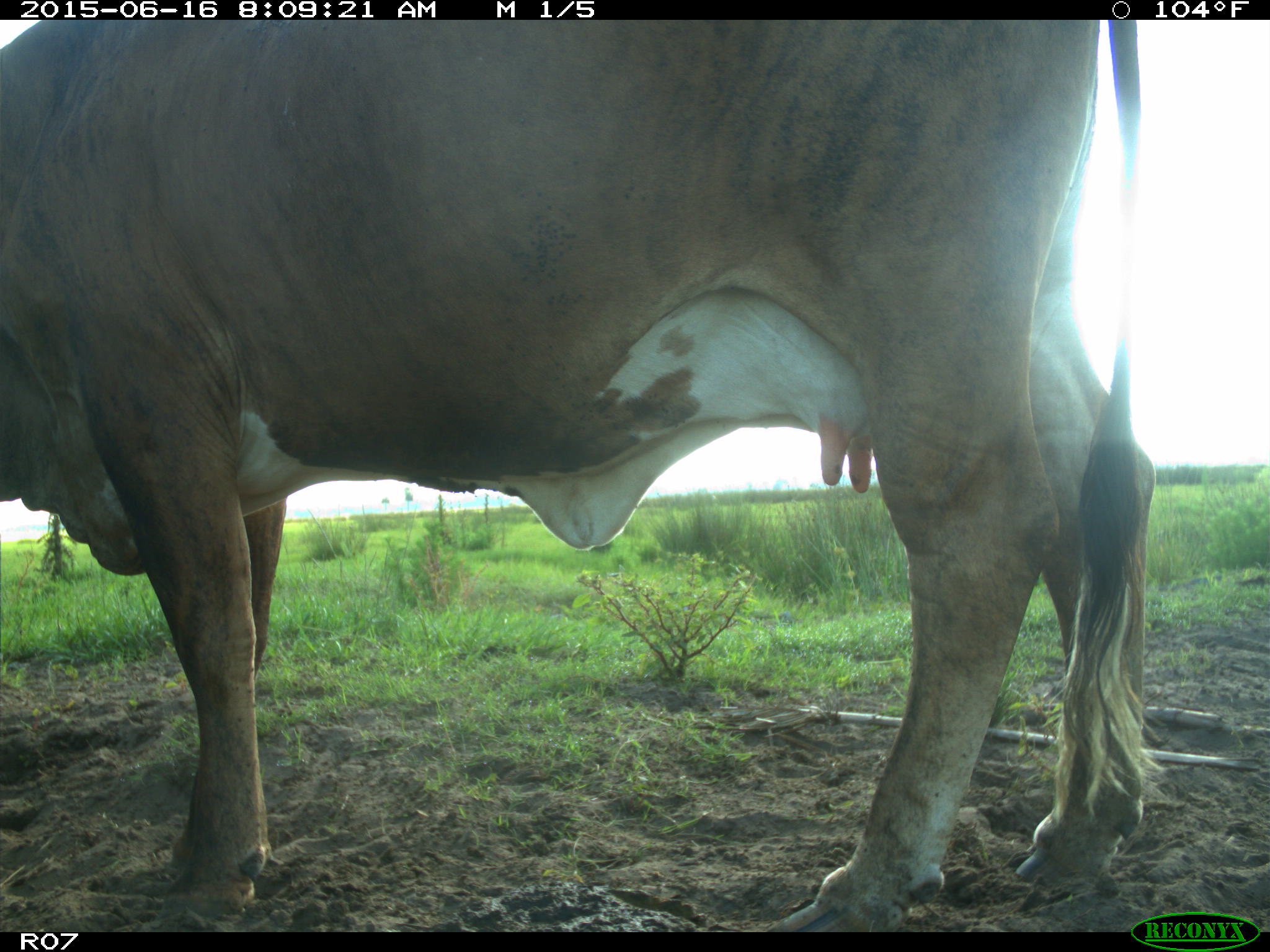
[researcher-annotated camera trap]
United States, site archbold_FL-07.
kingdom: Animalia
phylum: Chordata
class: Mammalia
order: Artiodactyla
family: Bovidae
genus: Bos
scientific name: Bos taurus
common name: domestic cow